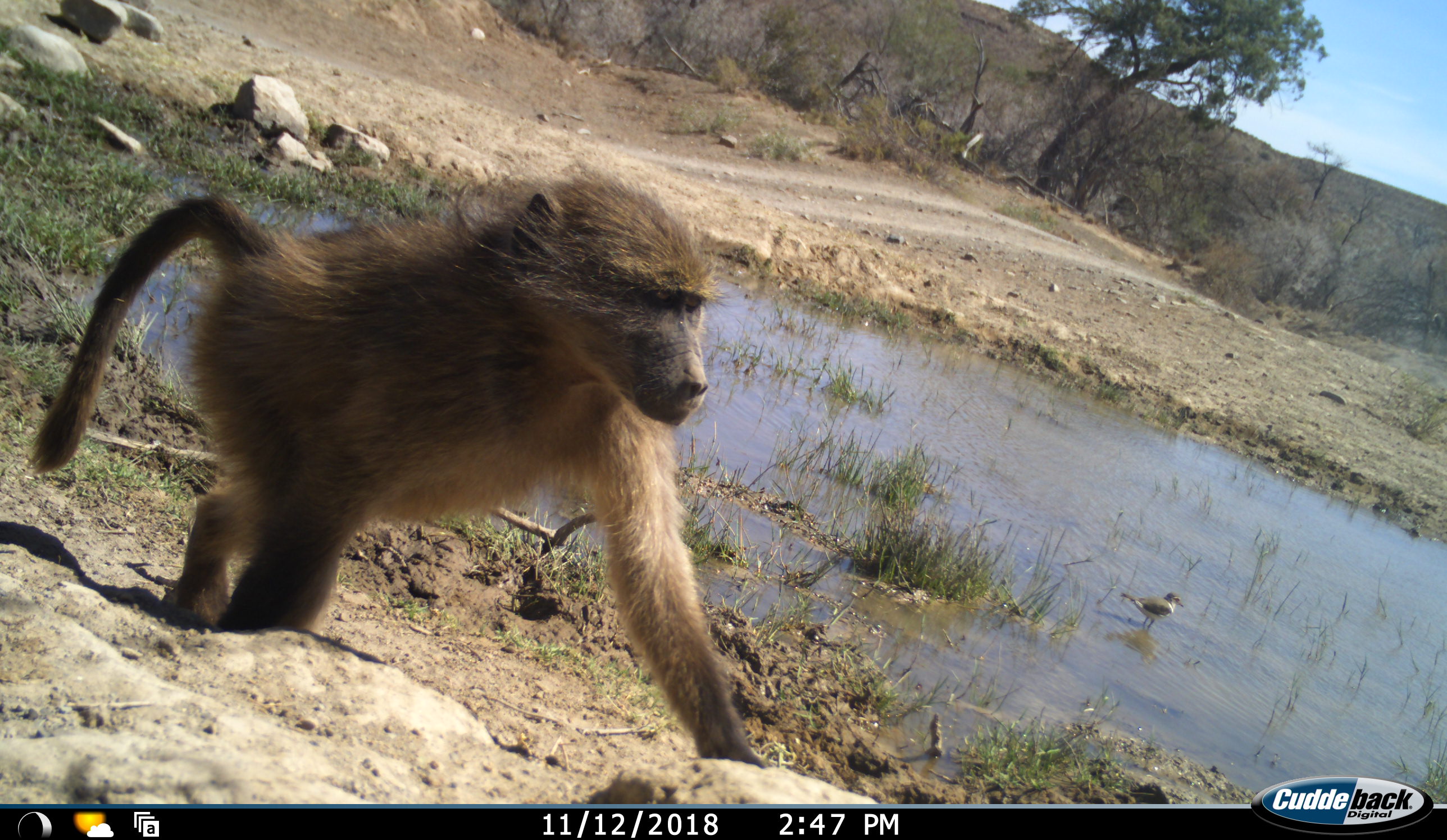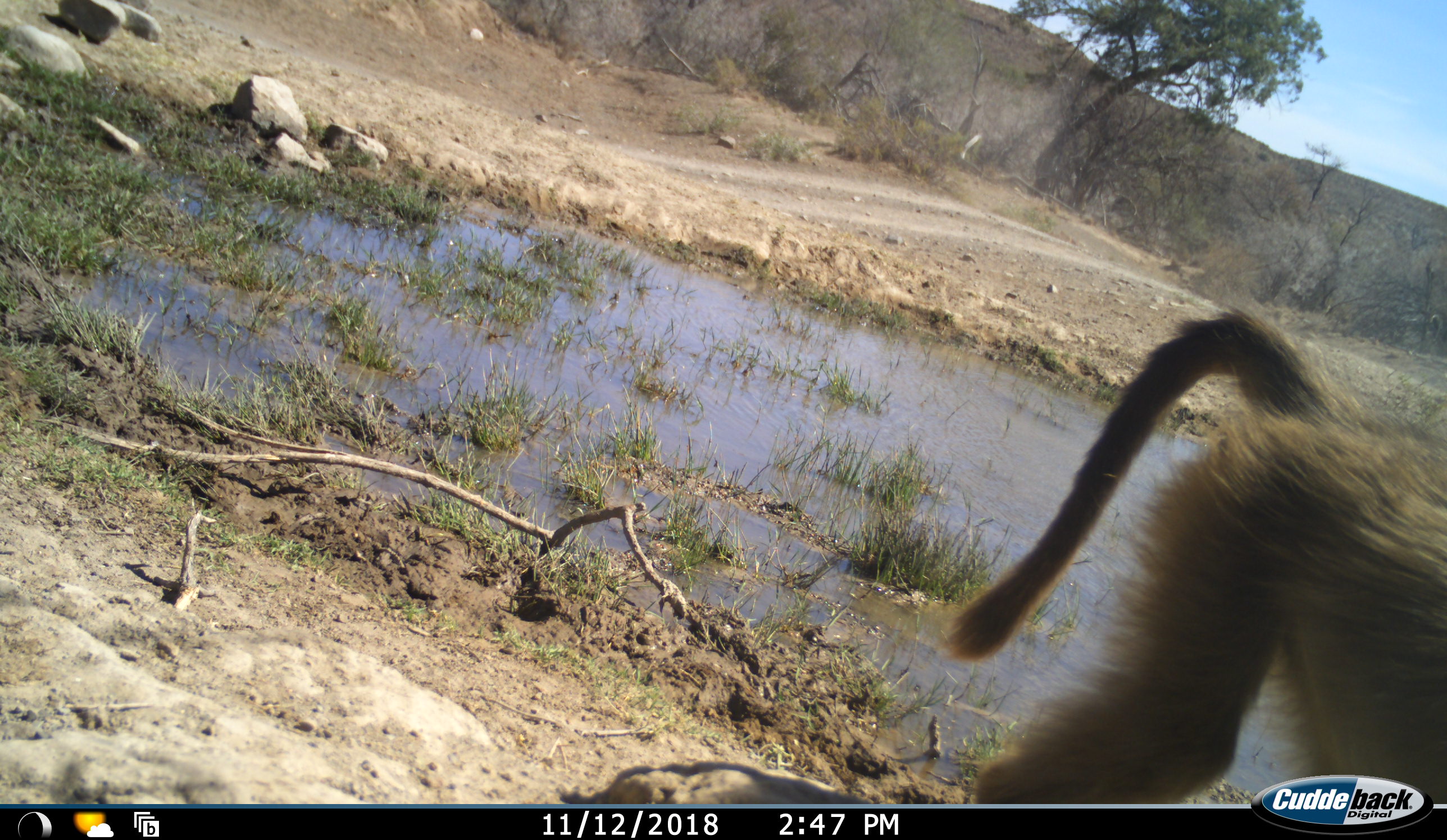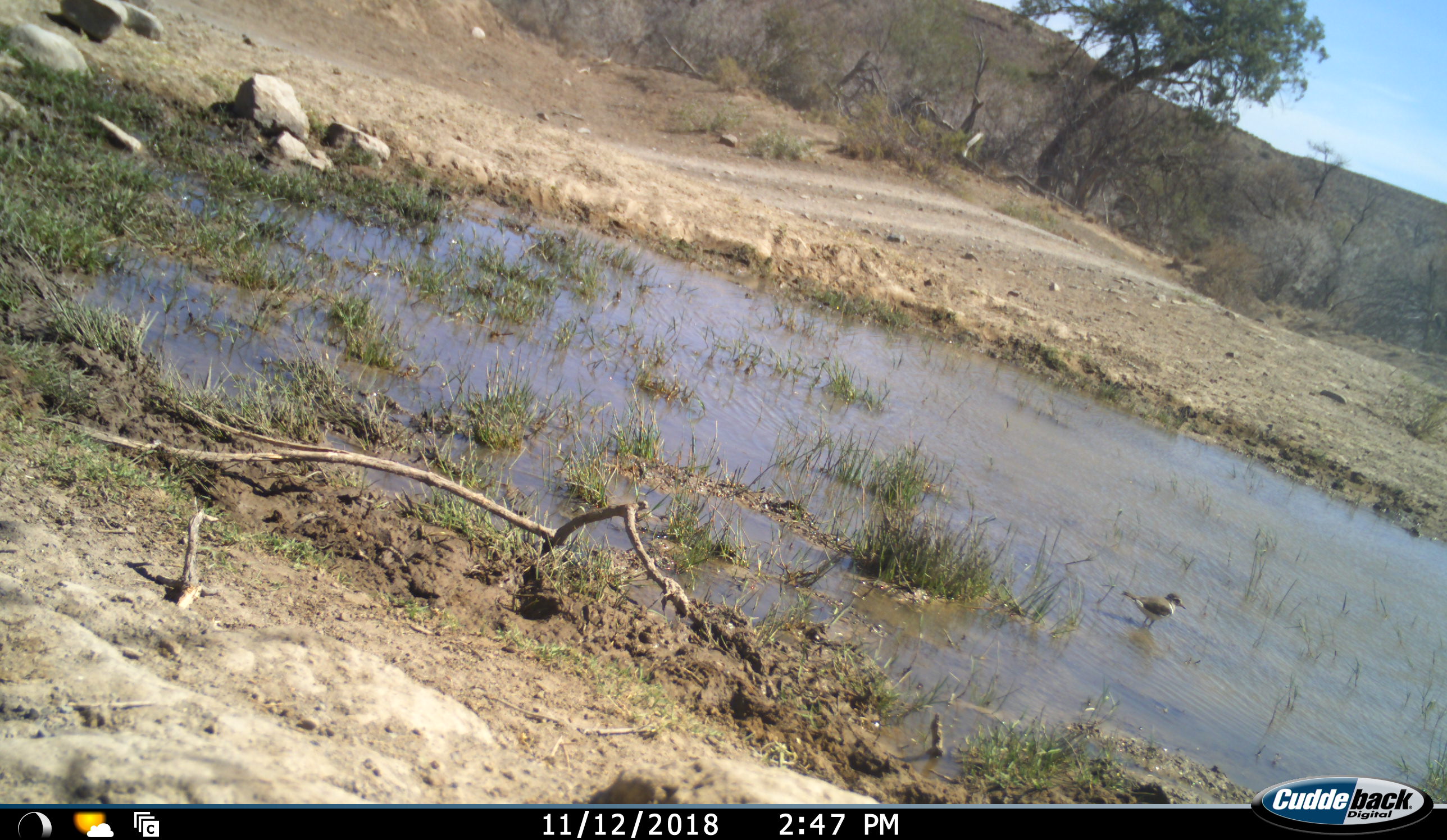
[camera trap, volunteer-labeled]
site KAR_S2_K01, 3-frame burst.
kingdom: Animalia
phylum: Chordata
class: Mammalia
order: Primates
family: Cercopithecidae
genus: Papio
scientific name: Papio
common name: baboon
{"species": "baboon (Papio)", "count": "1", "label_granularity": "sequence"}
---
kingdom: Animalia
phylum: Chordata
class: Aves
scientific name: Aves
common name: bird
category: birdother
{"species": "birdother (bird) (Aves)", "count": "1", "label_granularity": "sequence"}